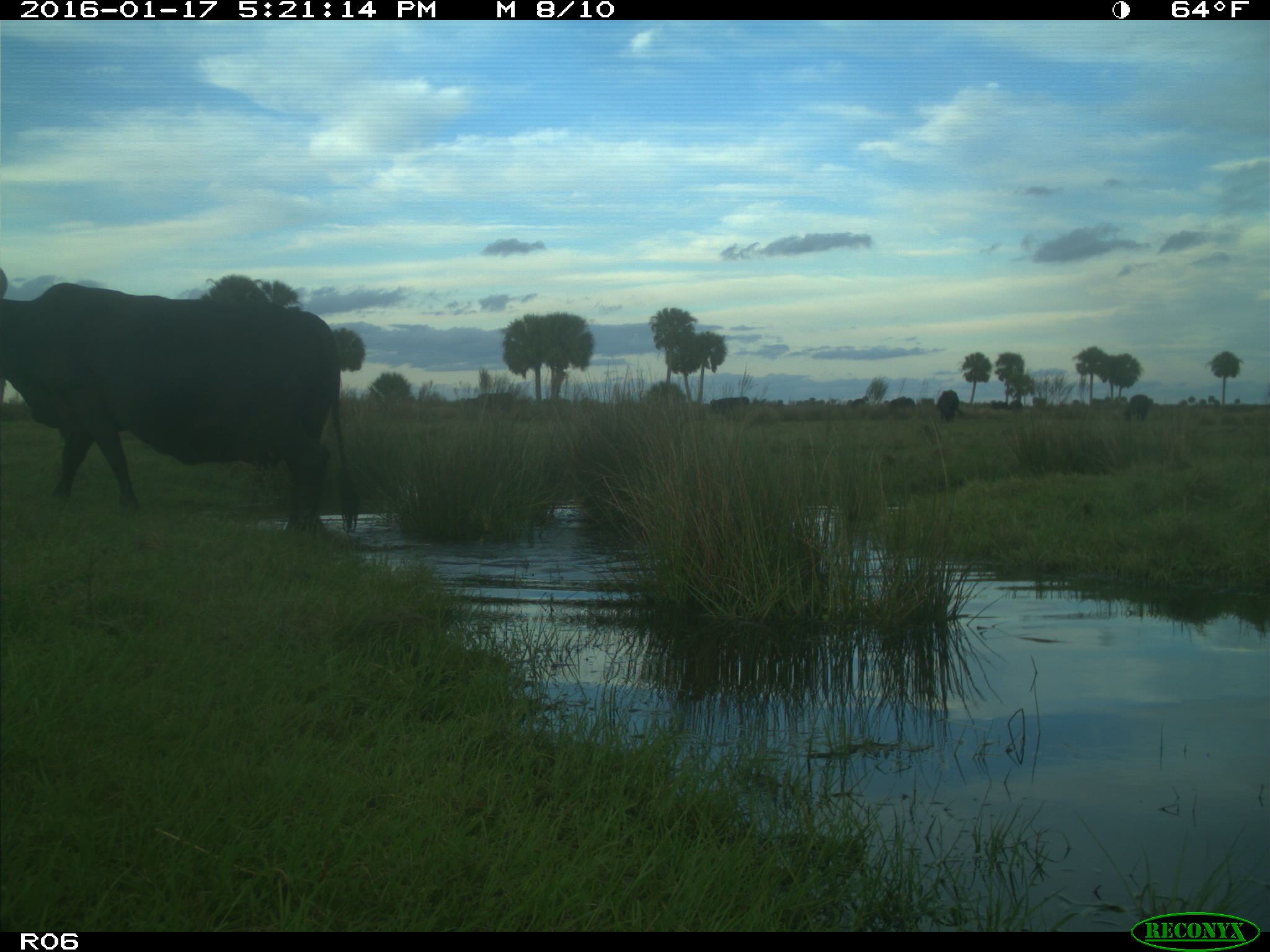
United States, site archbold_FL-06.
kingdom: Animalia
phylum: Chordata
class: Mammalia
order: Artiodactyla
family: Bovidae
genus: Bos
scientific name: Bos taurus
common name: domestic cow